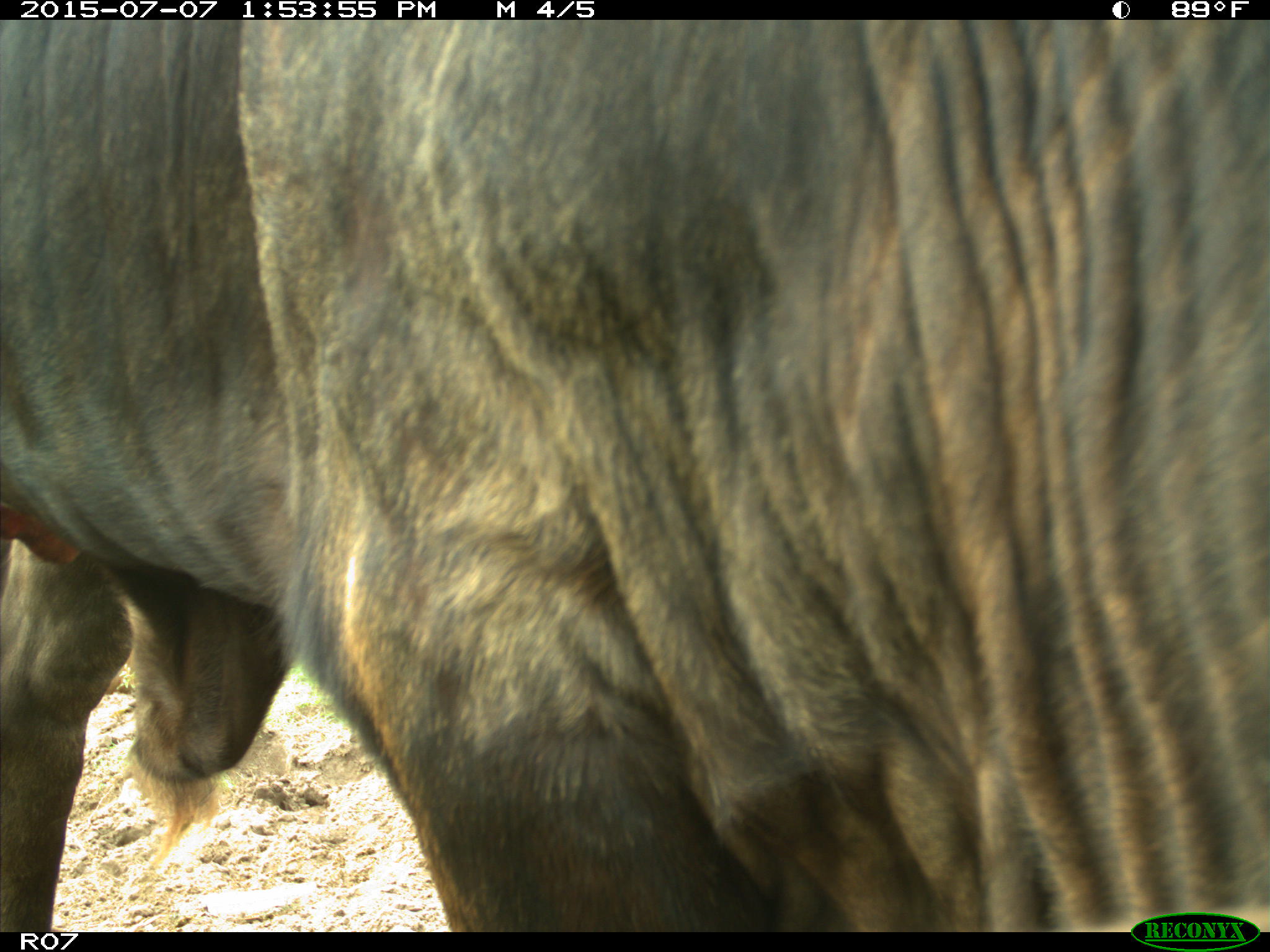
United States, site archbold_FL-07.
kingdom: Animalia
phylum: Chordata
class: Mammalia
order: Artiodactyla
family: Bovidae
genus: Bos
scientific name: Bos taurus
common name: domestic cow